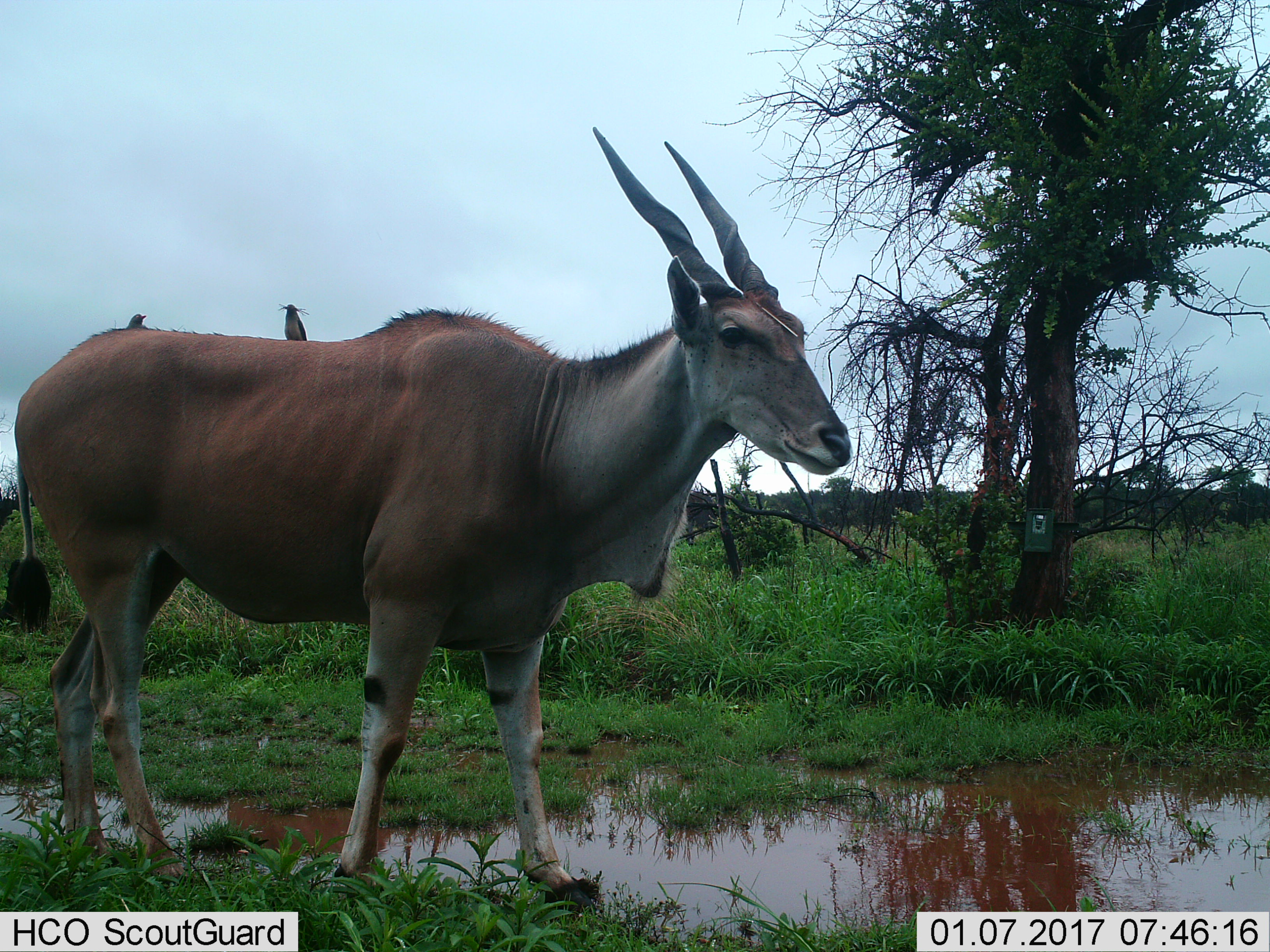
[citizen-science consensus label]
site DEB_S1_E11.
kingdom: Animalia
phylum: Chordata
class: Aves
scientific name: Aves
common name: bird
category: birdother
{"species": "birdother (bird) (Aves)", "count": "2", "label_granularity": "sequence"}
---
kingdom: Animalia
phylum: Chordata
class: Mammalia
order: Artiodactyla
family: Bovidae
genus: Tragelaphus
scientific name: Tragelaphus oryx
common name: eland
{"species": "eland (Tragelaphus oryx)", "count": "1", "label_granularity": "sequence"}